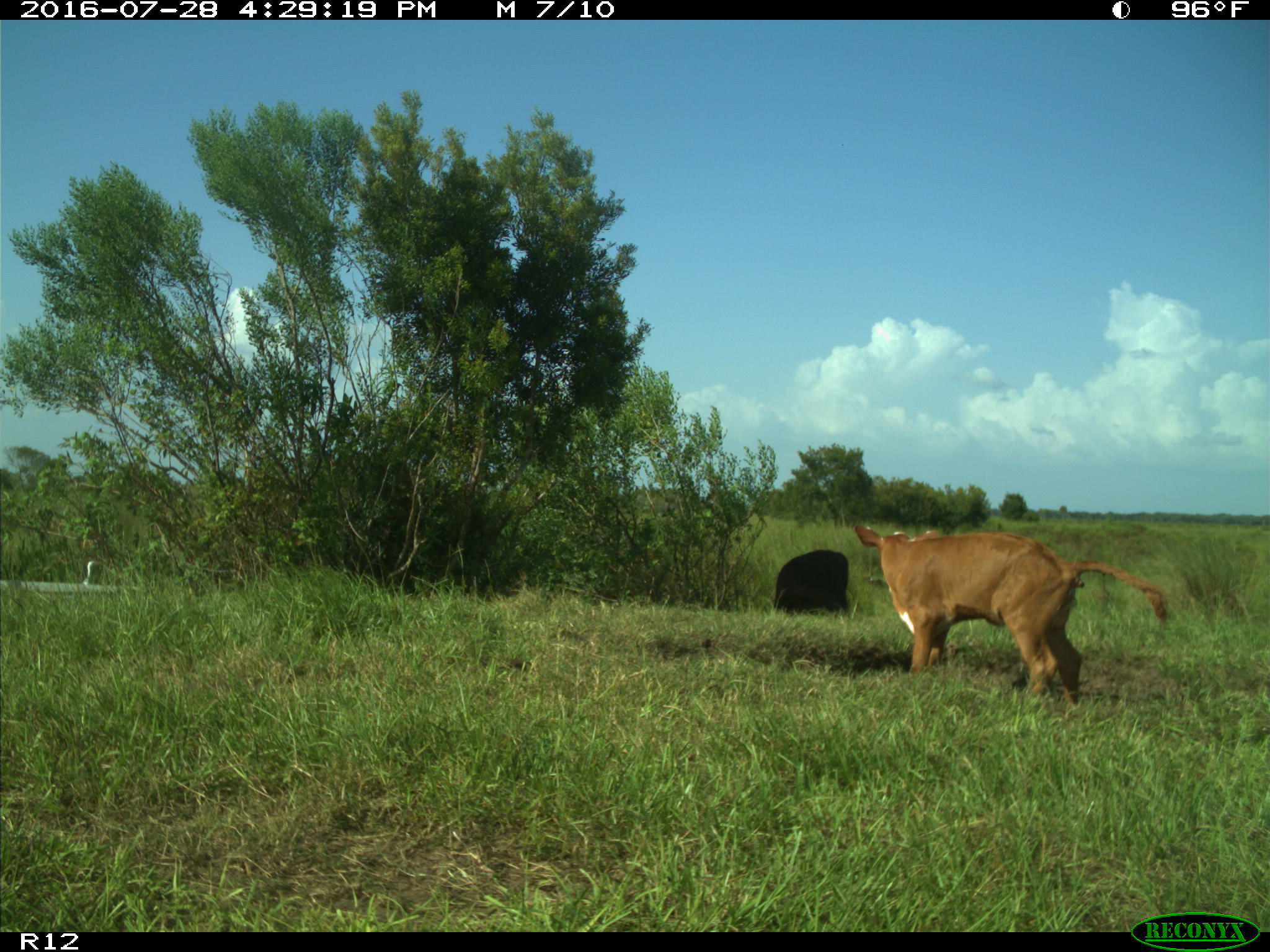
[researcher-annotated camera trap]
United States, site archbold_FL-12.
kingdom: Animalia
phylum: Chordata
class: Mammalia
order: Artiodactyla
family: Bovidae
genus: Bos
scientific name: Bos taurus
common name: domestic cow